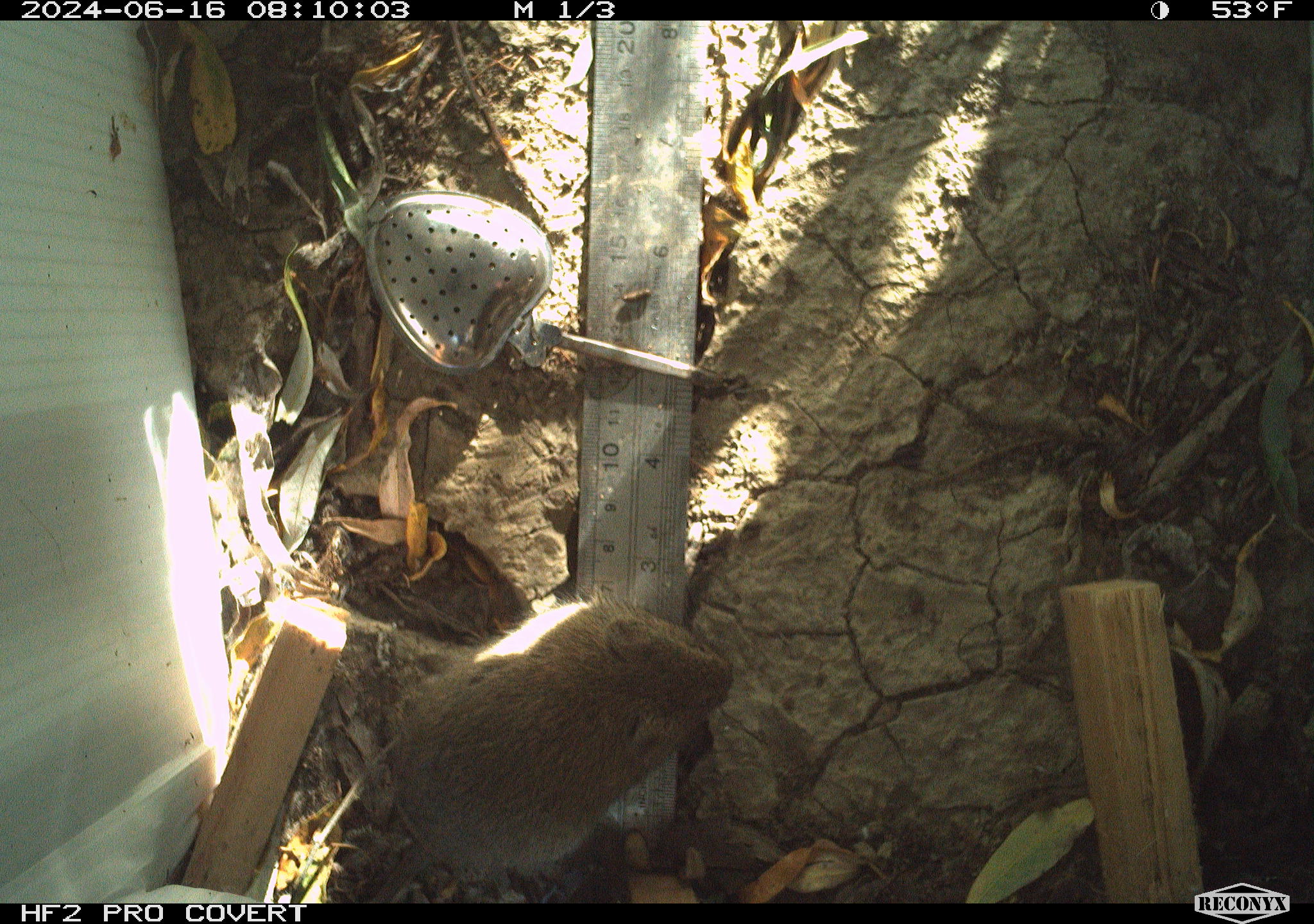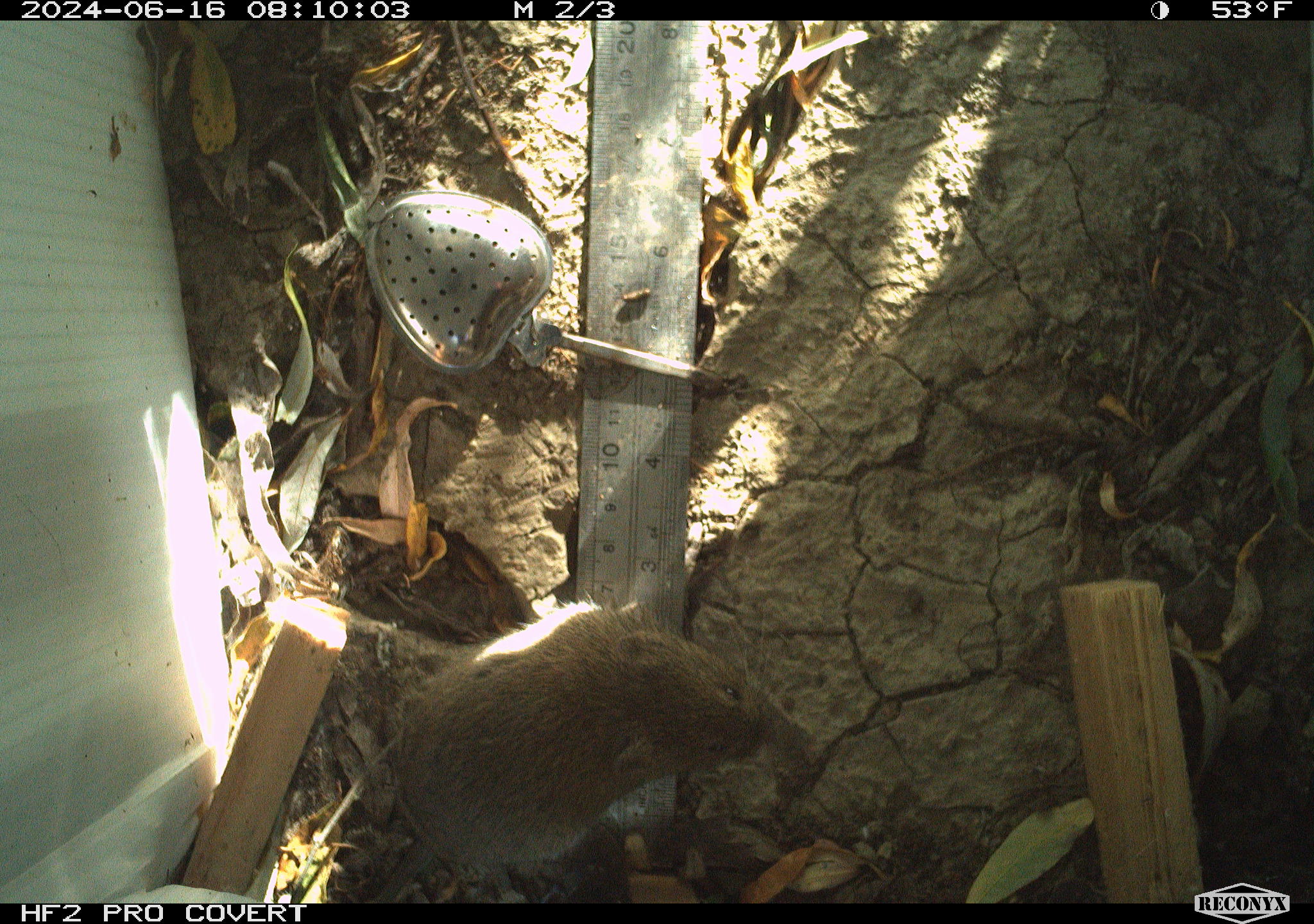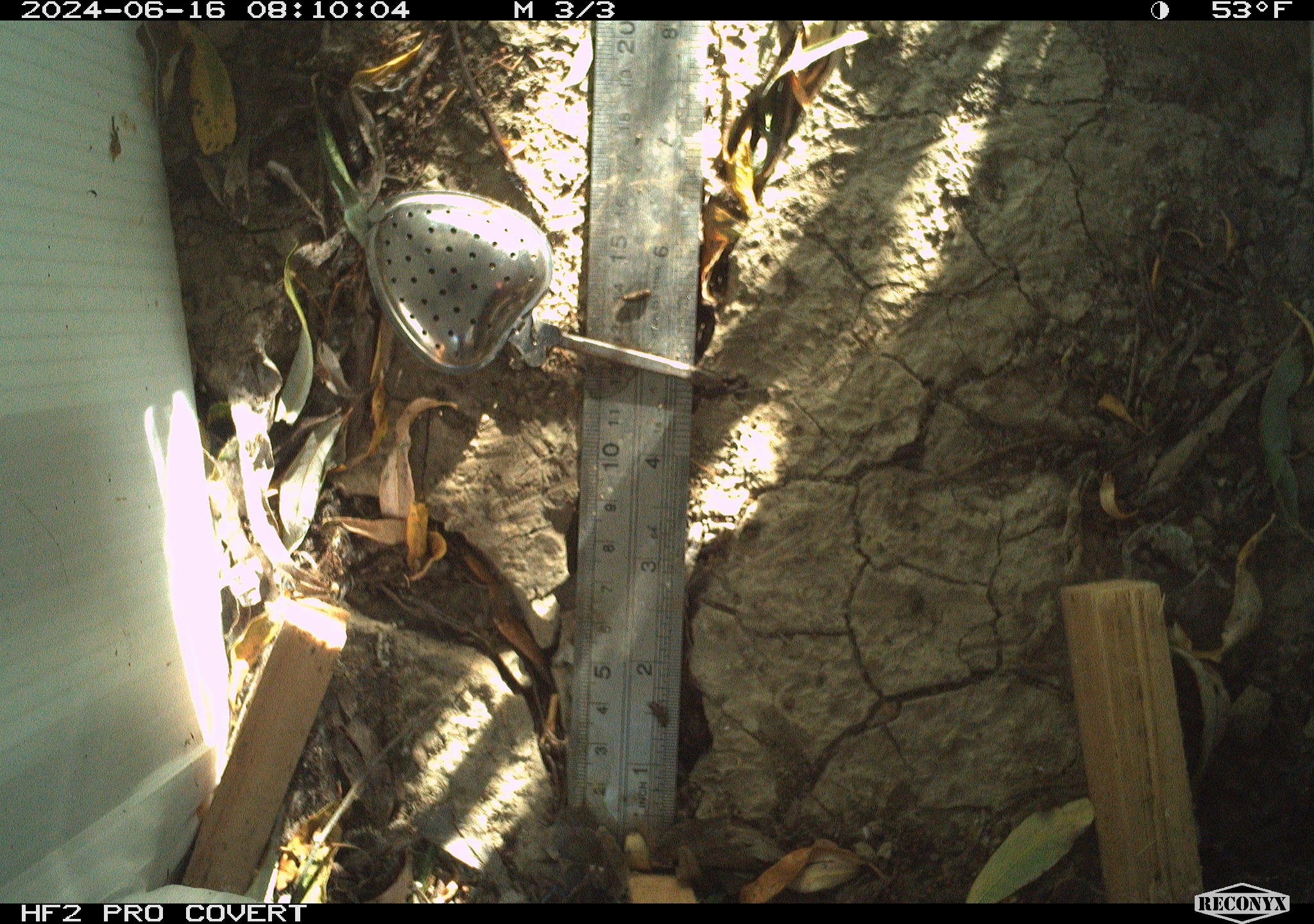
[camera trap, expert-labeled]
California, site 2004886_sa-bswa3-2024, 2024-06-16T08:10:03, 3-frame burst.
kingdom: Animalia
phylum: Chordata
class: Mammalia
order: Rodentia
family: Cricetidae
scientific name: Arvicolinae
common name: voles, lemmings, and muskrats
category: arvicolinae subfamily